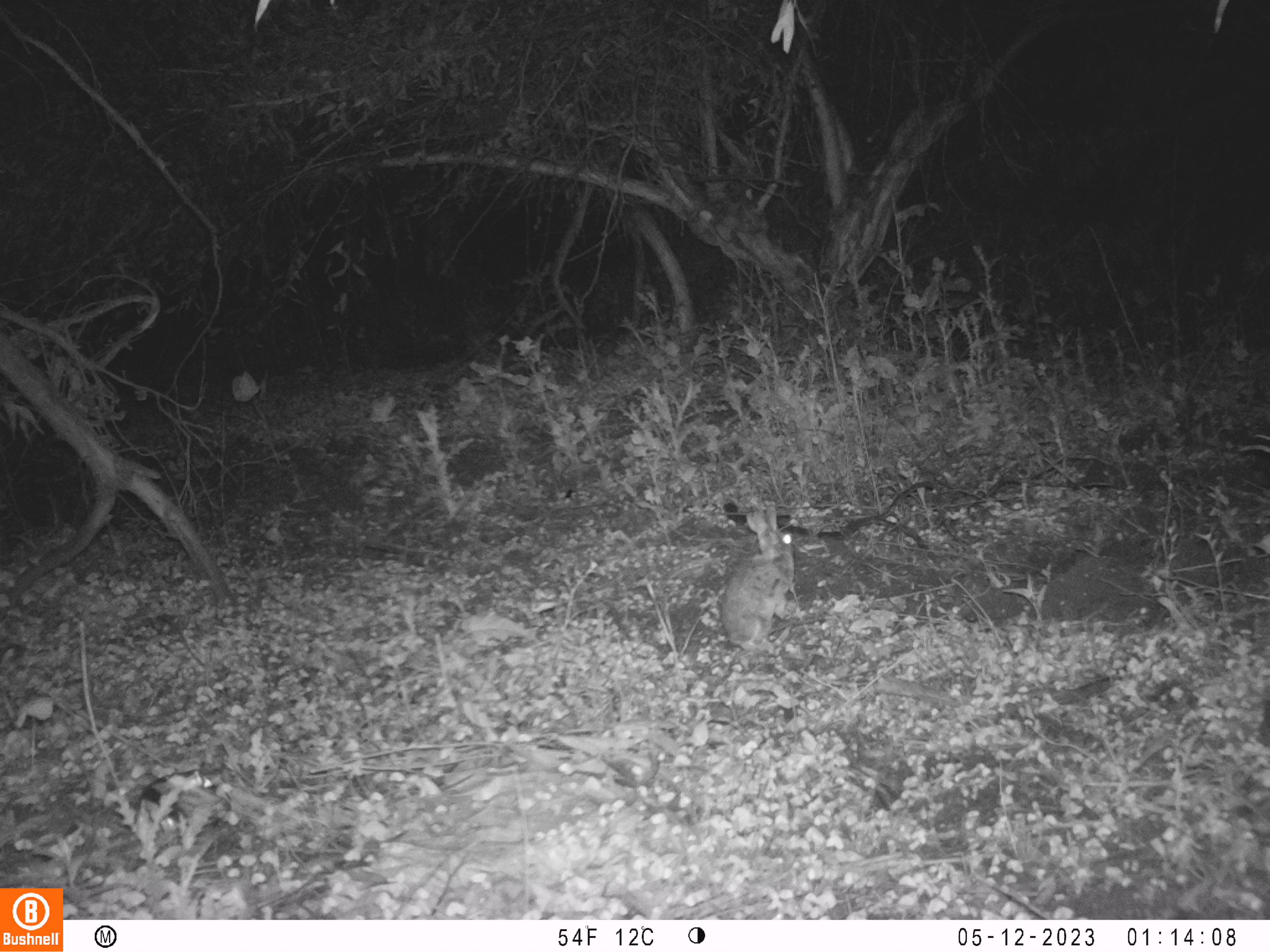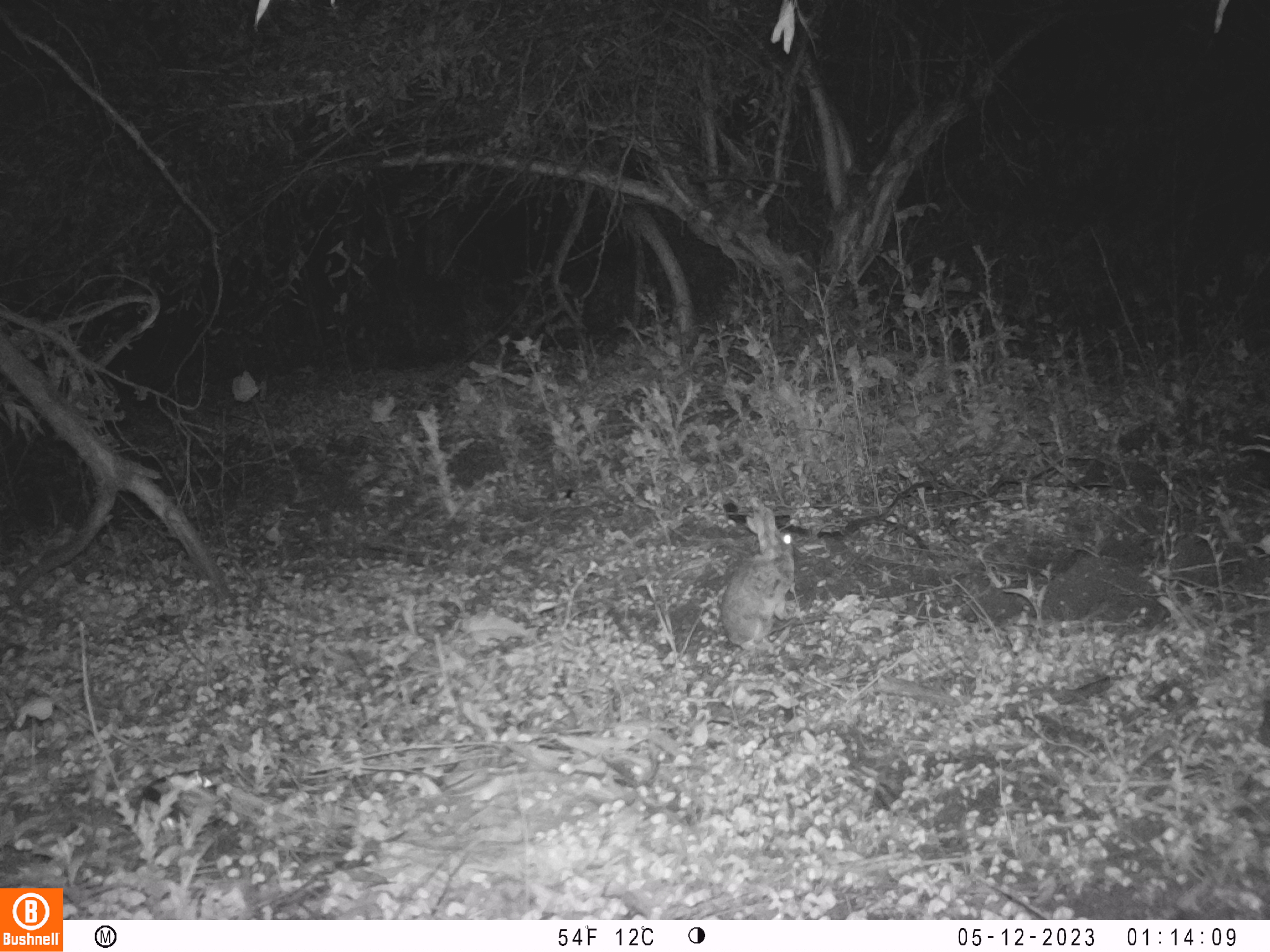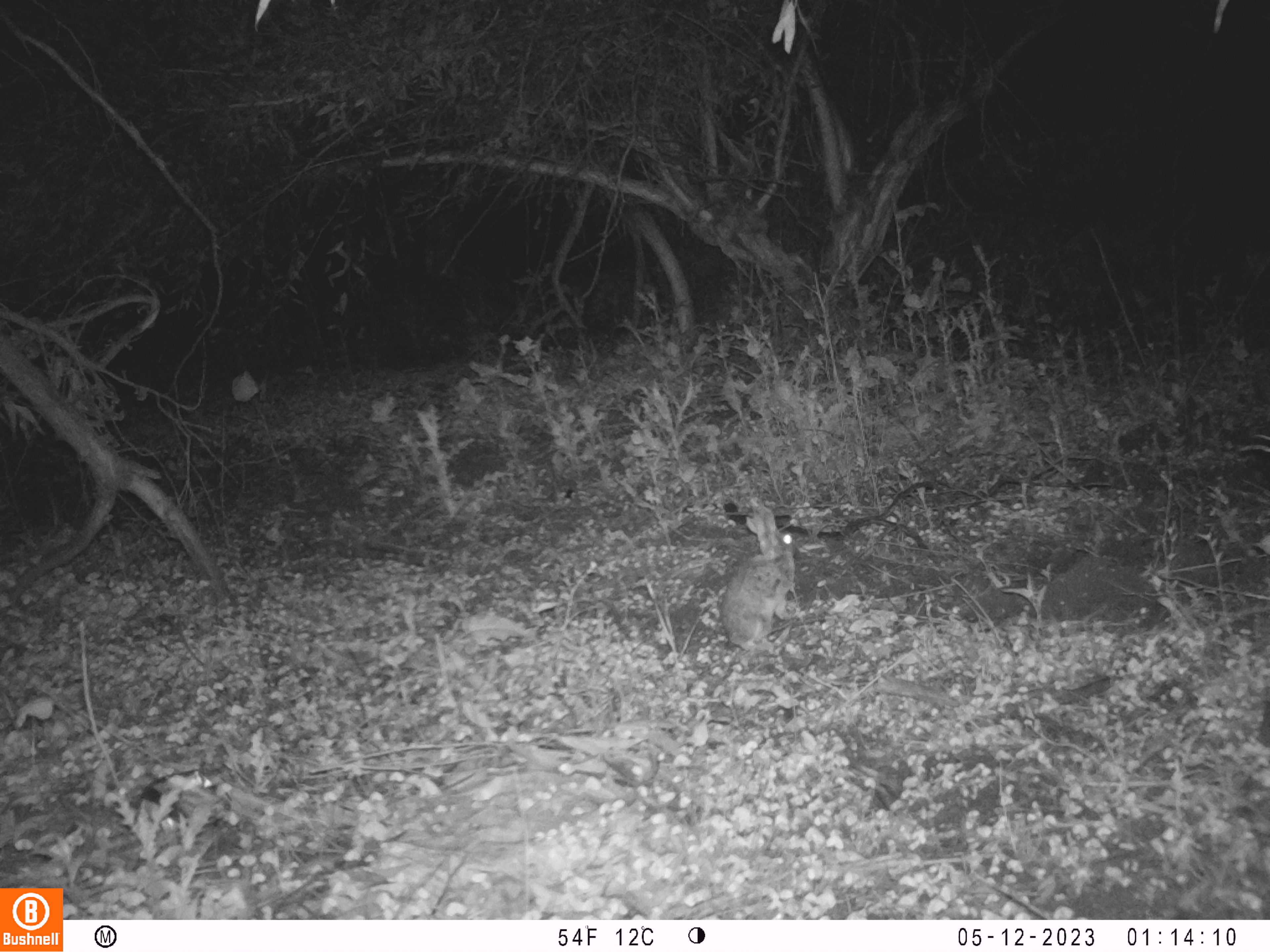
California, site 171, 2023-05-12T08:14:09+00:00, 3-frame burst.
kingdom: Animalia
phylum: Chordata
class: Mammalia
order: Lagomorpha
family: Leporidae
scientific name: Leporidae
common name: rabbit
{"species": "rabbit (Leporidae)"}